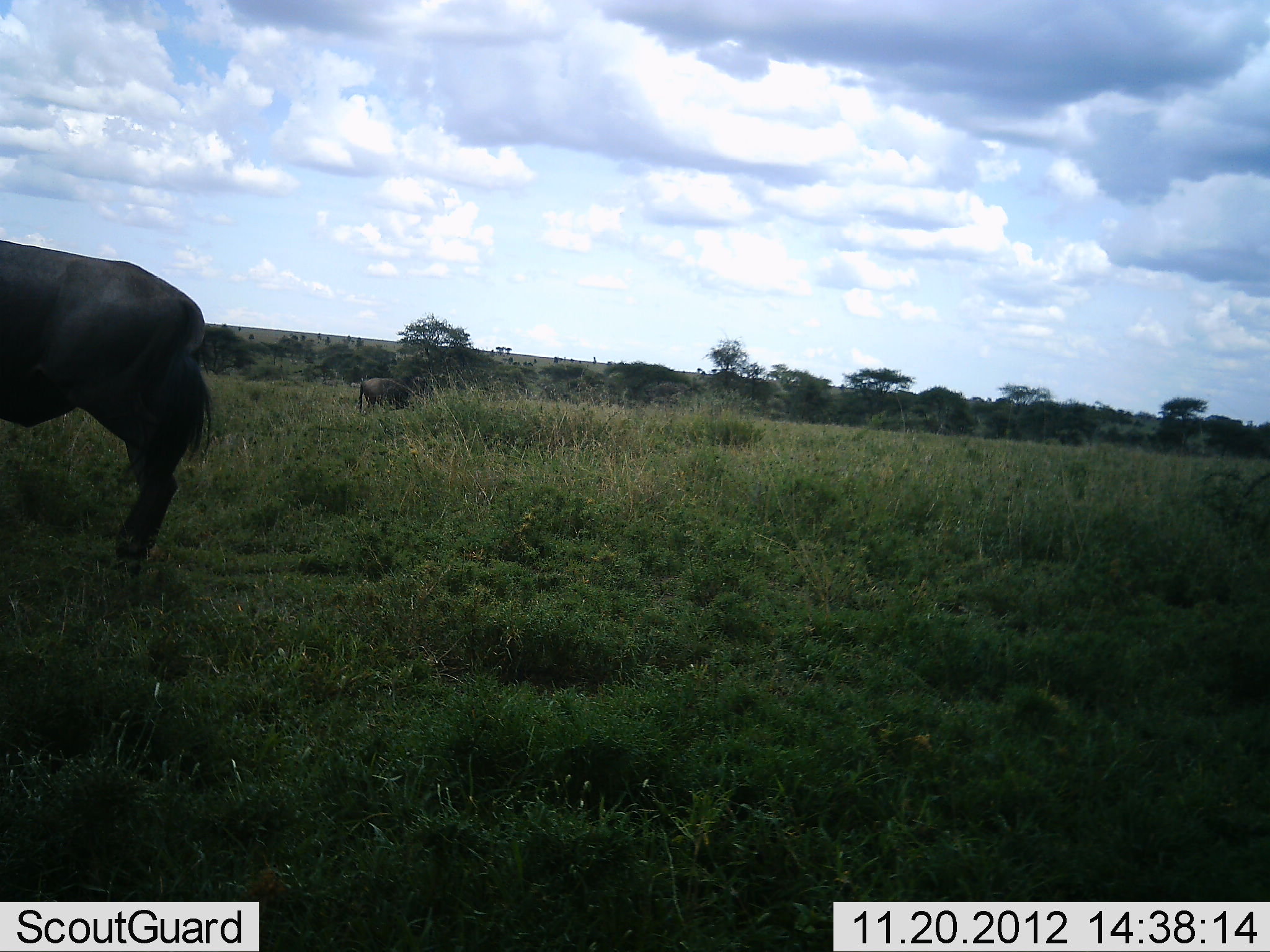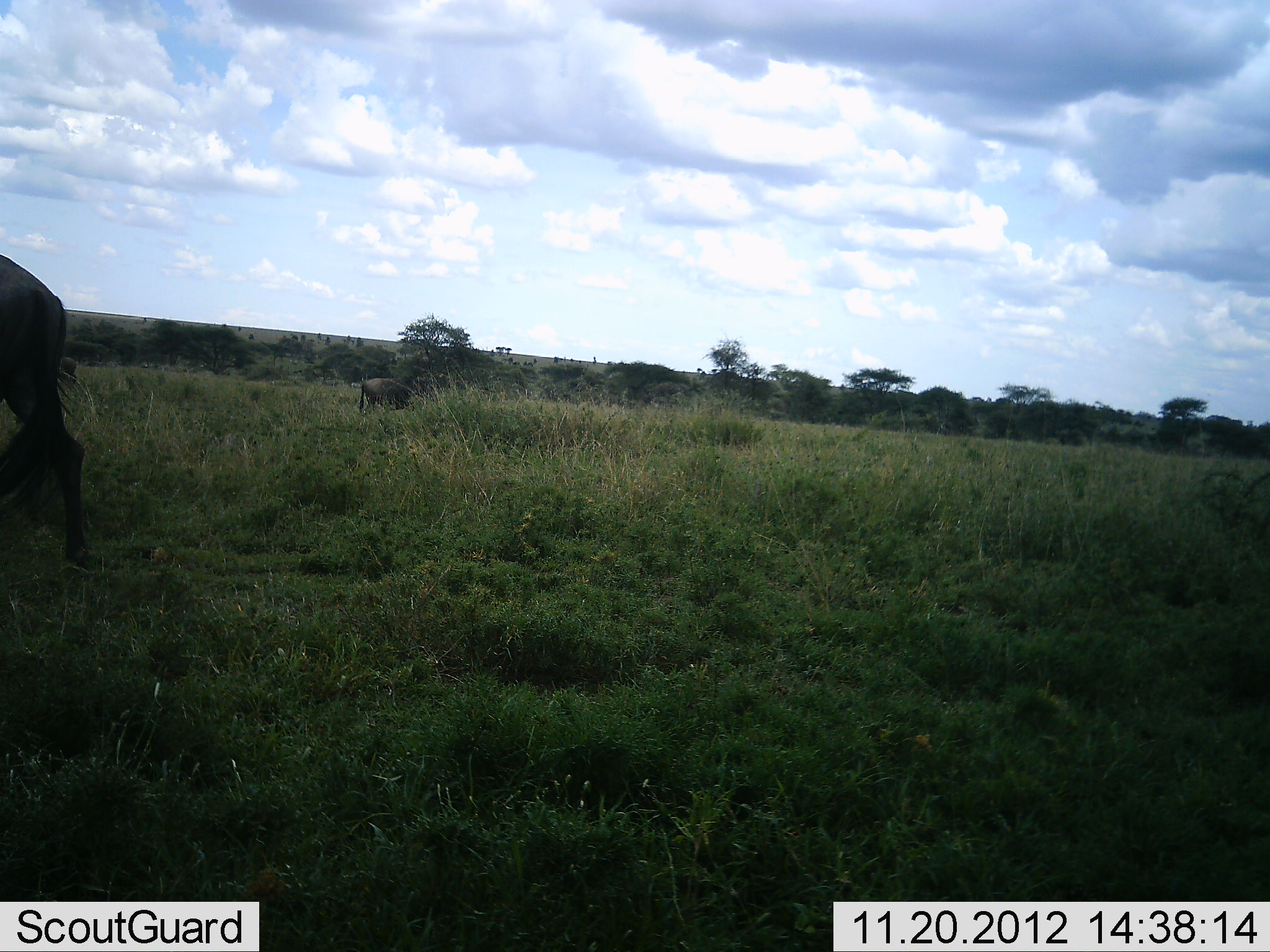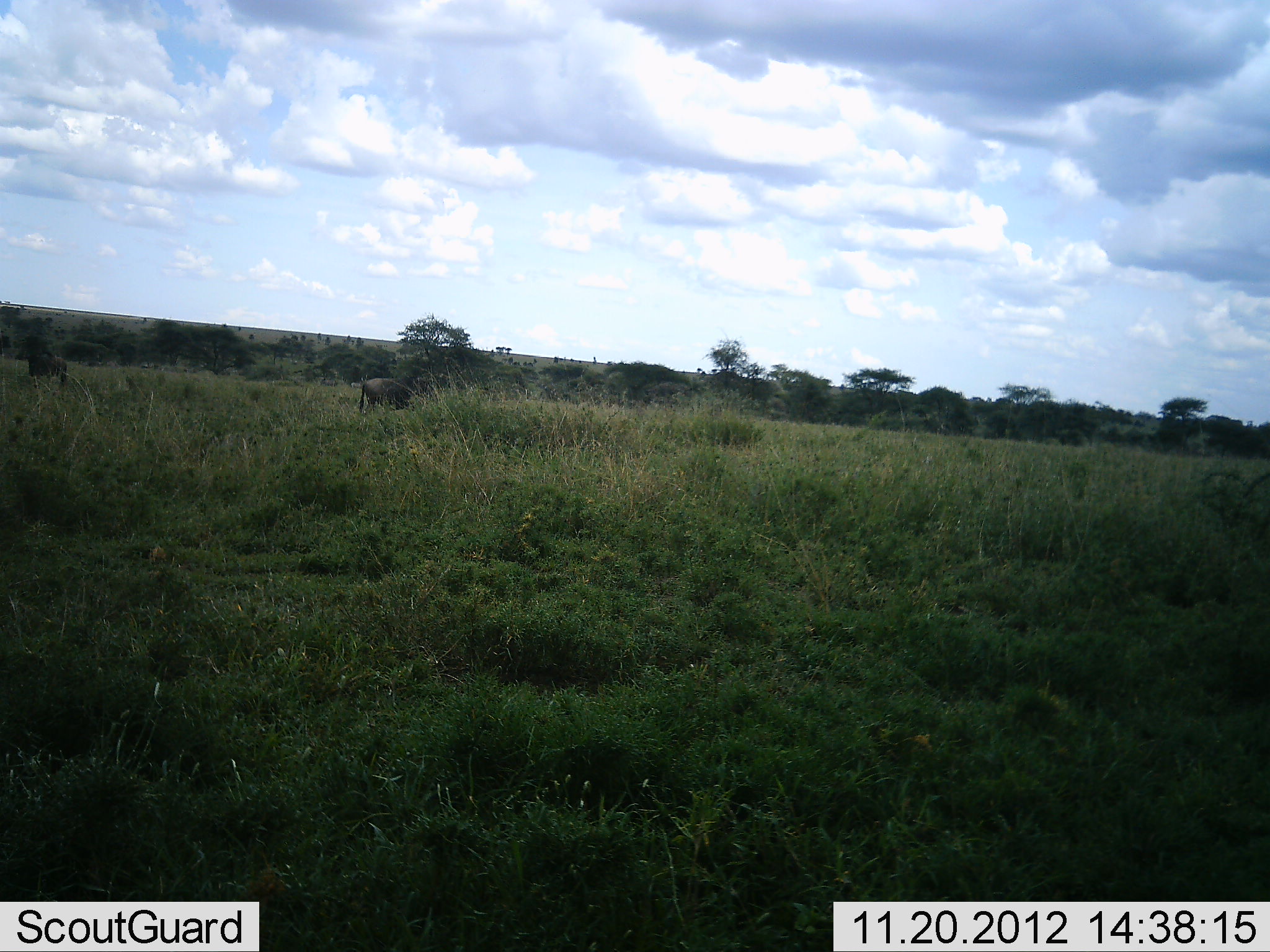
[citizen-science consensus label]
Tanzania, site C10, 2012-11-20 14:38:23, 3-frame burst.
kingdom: Animalia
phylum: Chordata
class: Mammalia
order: Artiodactyla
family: Bovidae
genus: Connochaetes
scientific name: Connochaetes taurinus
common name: blue wildebeest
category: wildebeest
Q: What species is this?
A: Wildebeest (blue wildebeest) (Connochaetes taurinus).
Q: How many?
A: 3.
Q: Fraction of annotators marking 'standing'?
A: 10%.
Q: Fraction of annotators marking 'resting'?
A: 0%.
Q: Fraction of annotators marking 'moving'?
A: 80%.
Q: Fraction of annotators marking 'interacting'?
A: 0%.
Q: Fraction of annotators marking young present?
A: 0%.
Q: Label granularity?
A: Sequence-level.